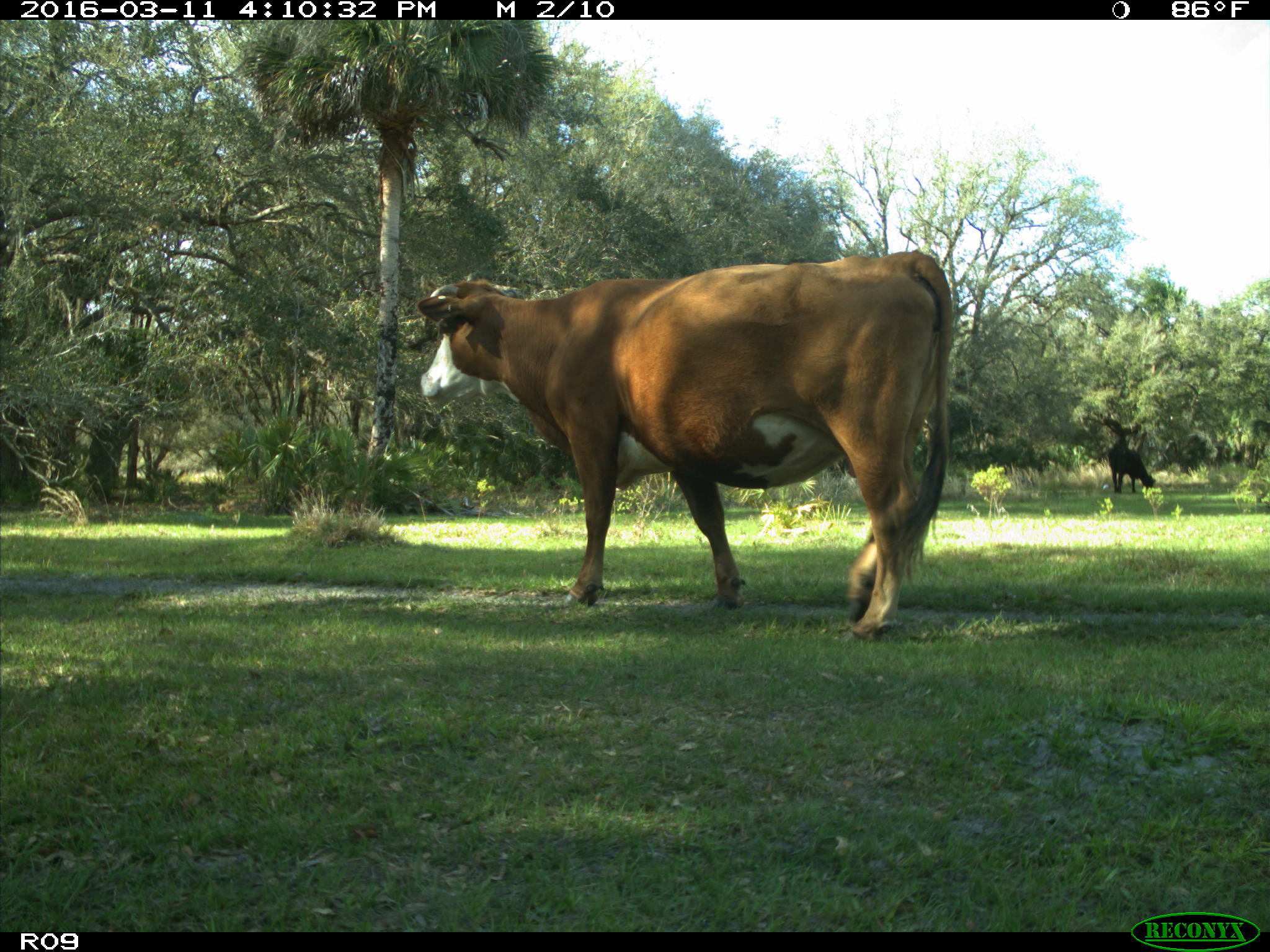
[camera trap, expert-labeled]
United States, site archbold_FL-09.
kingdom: Animalia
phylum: Chordata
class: Mammalia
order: Artiodactyla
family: Bovidae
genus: Bos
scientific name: Bos taurus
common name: domestic cow